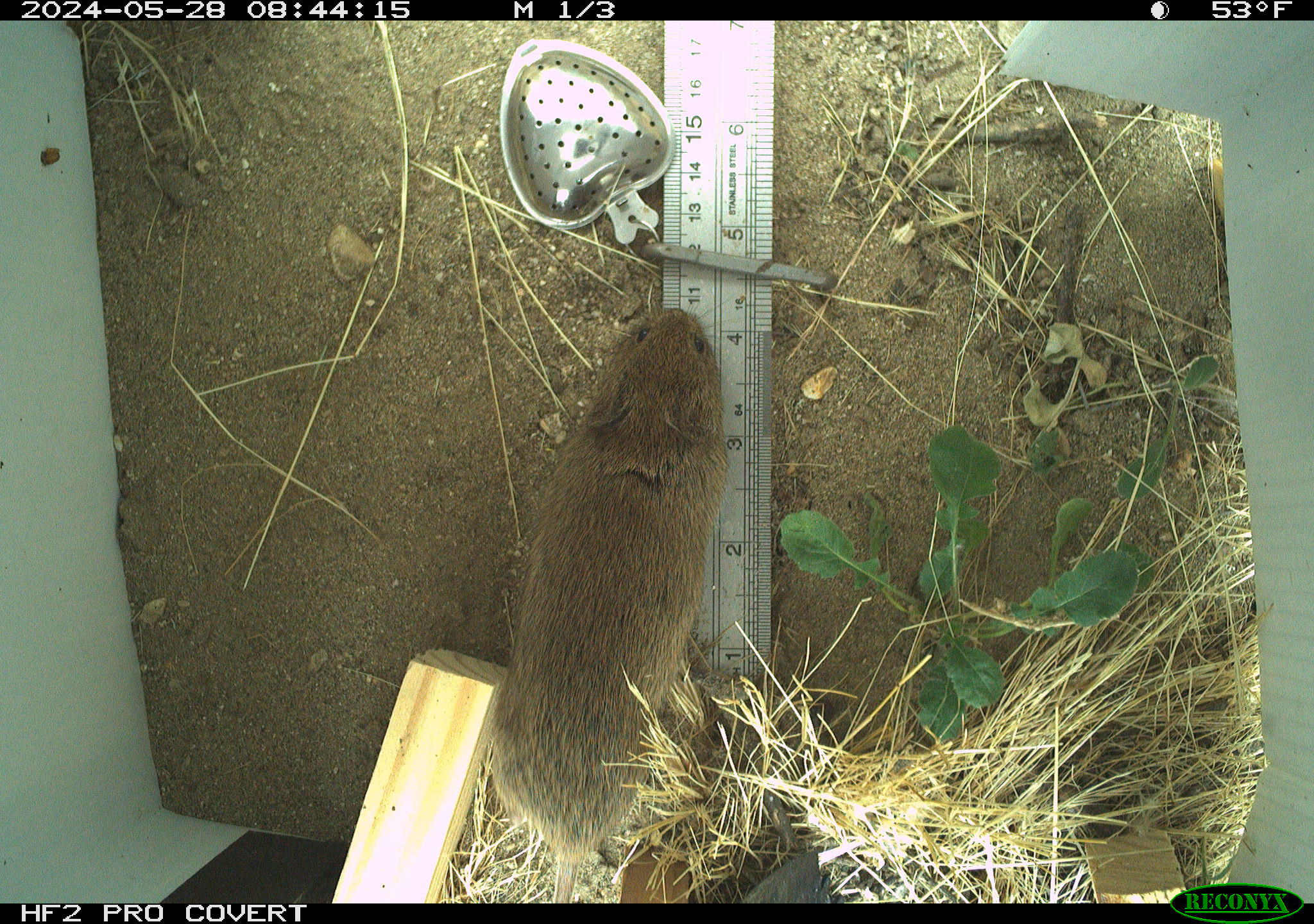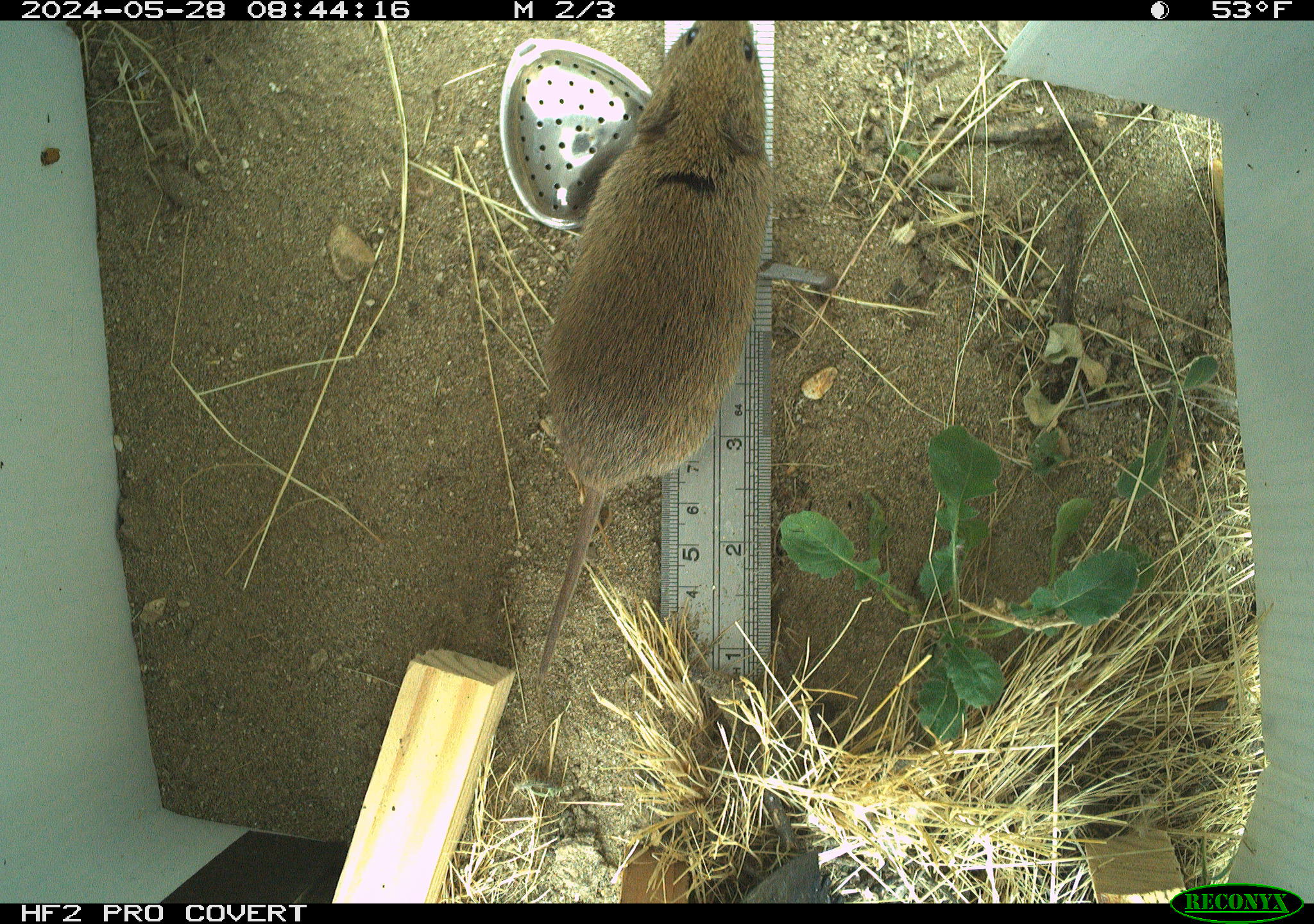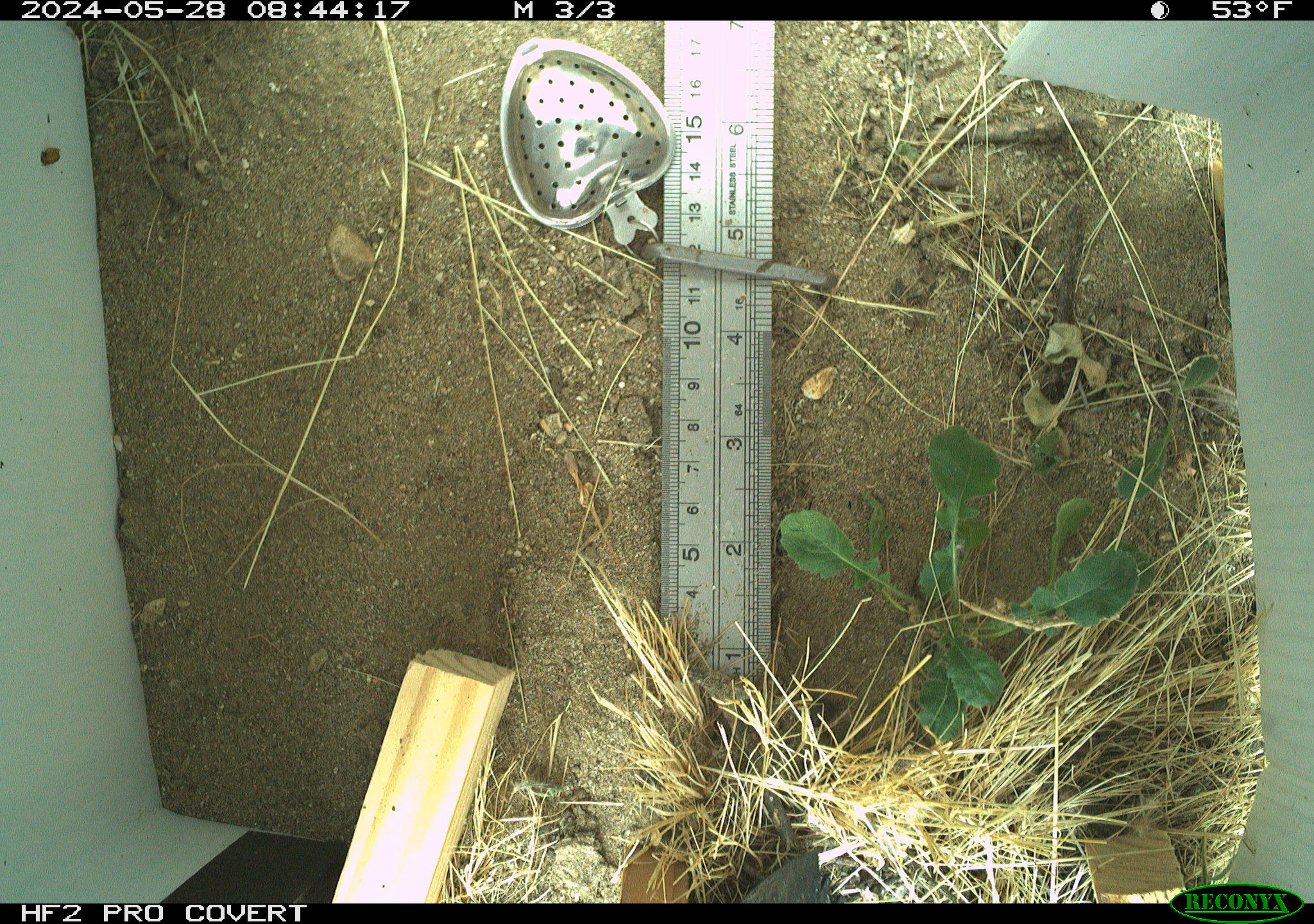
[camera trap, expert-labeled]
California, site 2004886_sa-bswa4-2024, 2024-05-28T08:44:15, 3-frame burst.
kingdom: Animalia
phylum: Chordata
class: Mammalia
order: Rodentia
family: Cricetidae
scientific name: Arvicolinae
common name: voles, lemmings, and muskrats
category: arvicolinae subfamily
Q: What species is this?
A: Arvicolinae subfamily (voles, lemmings, and muskrats) (Arvicolinae).